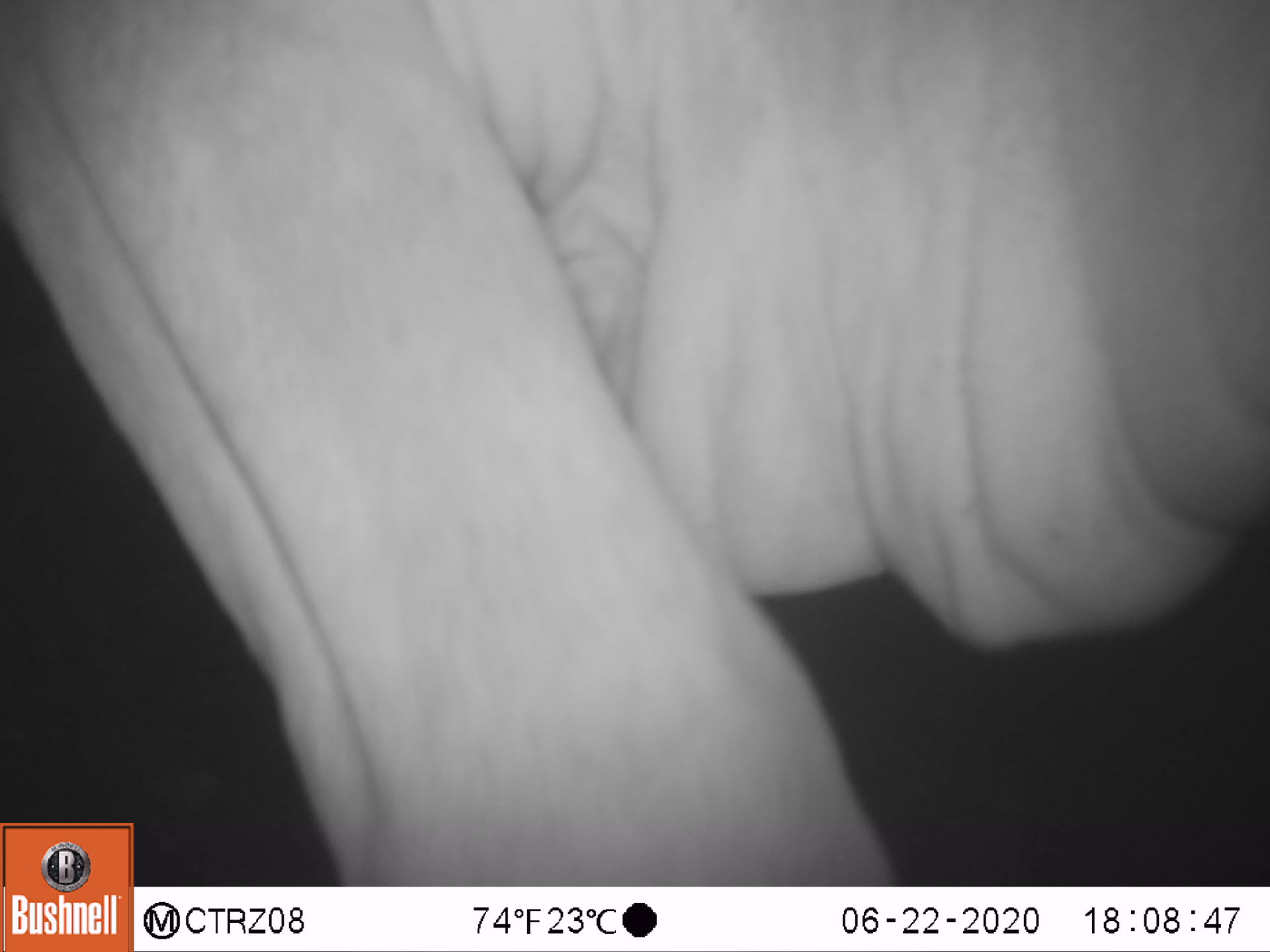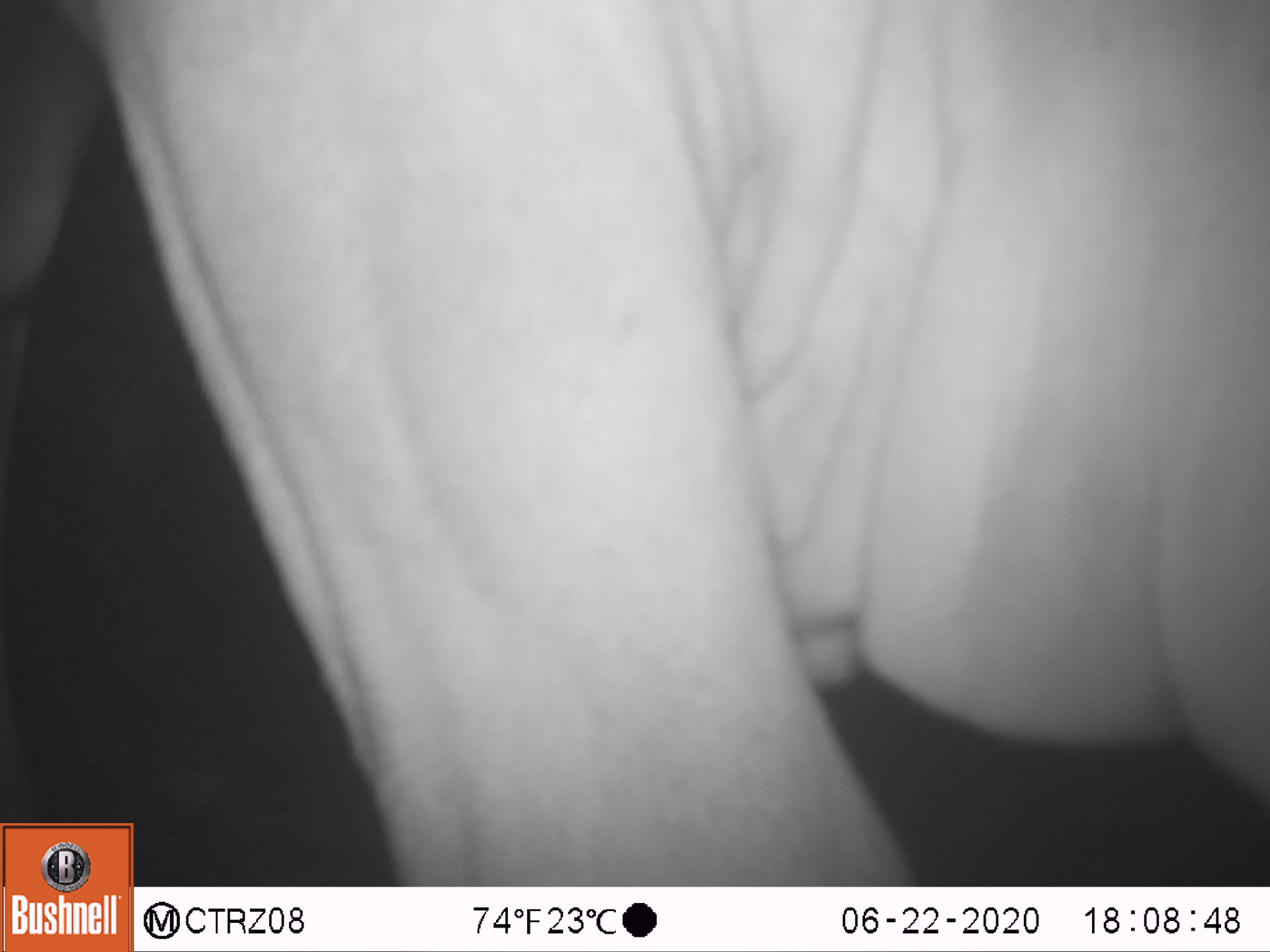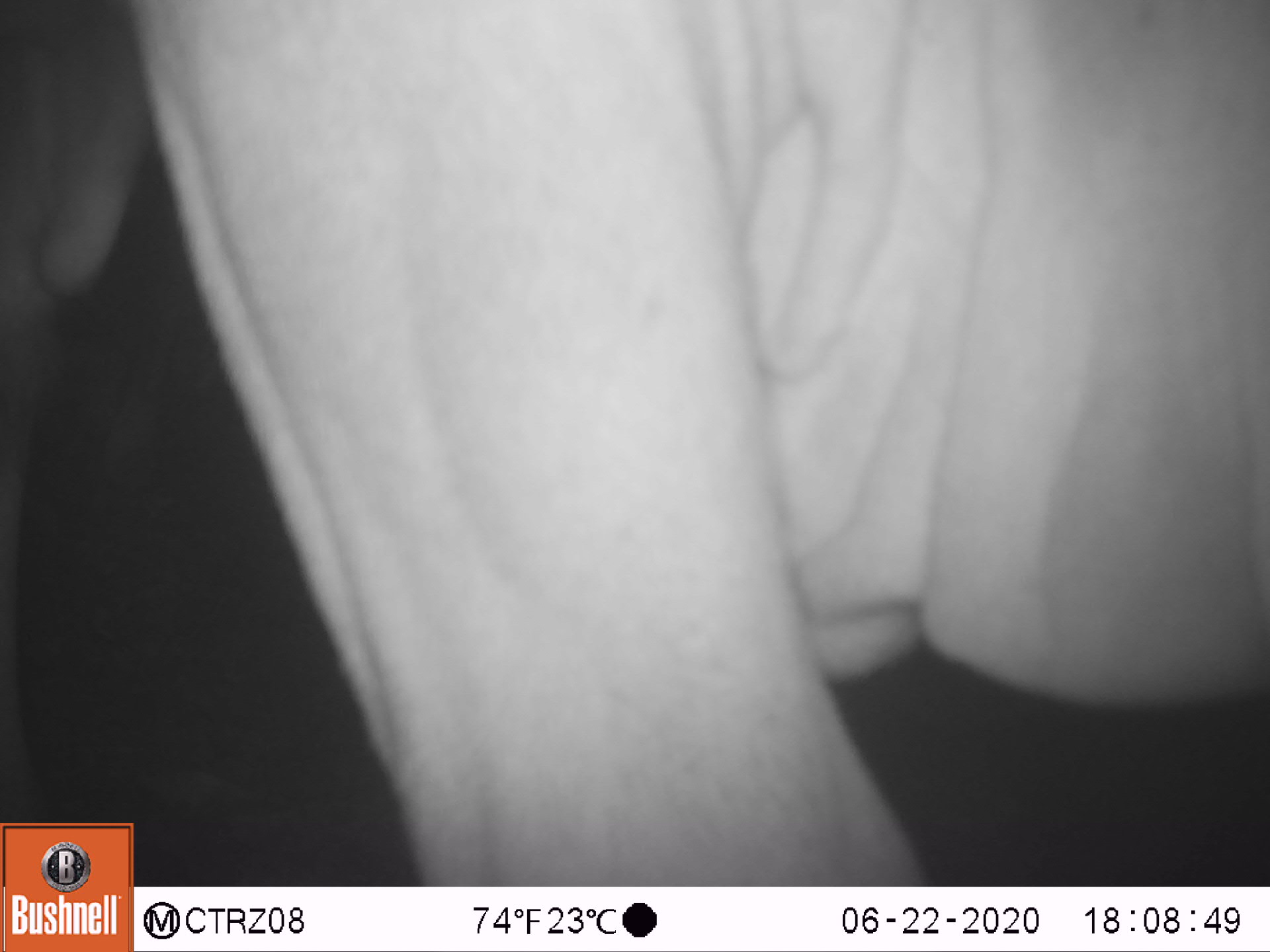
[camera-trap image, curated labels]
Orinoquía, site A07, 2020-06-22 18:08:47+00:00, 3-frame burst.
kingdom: Animalia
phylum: Chordata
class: Mammalia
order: Artiodactyla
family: Bovidae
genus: Bos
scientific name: Bos taurus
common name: cow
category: cattle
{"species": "cattle (cow) (Bos taurus)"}